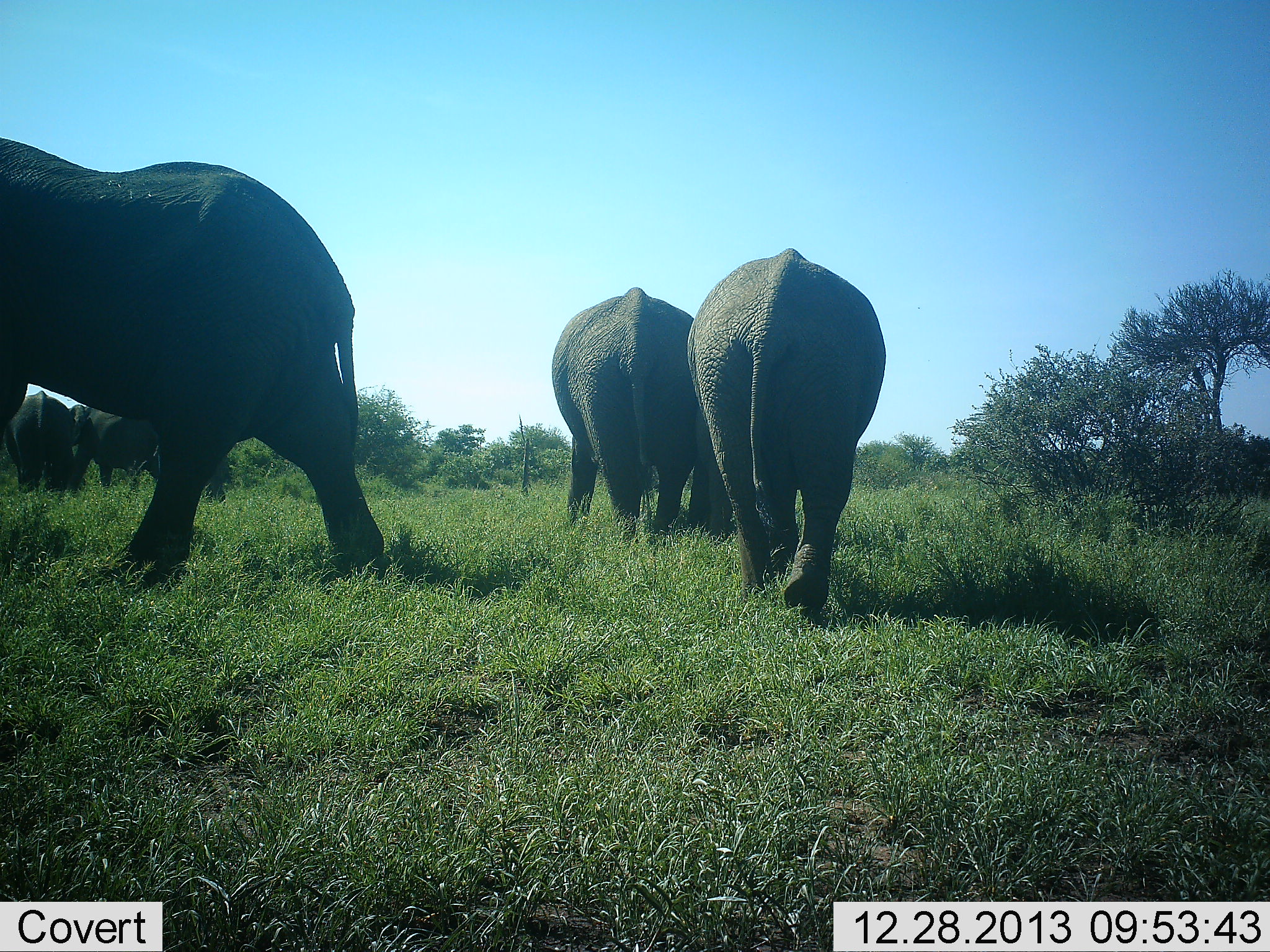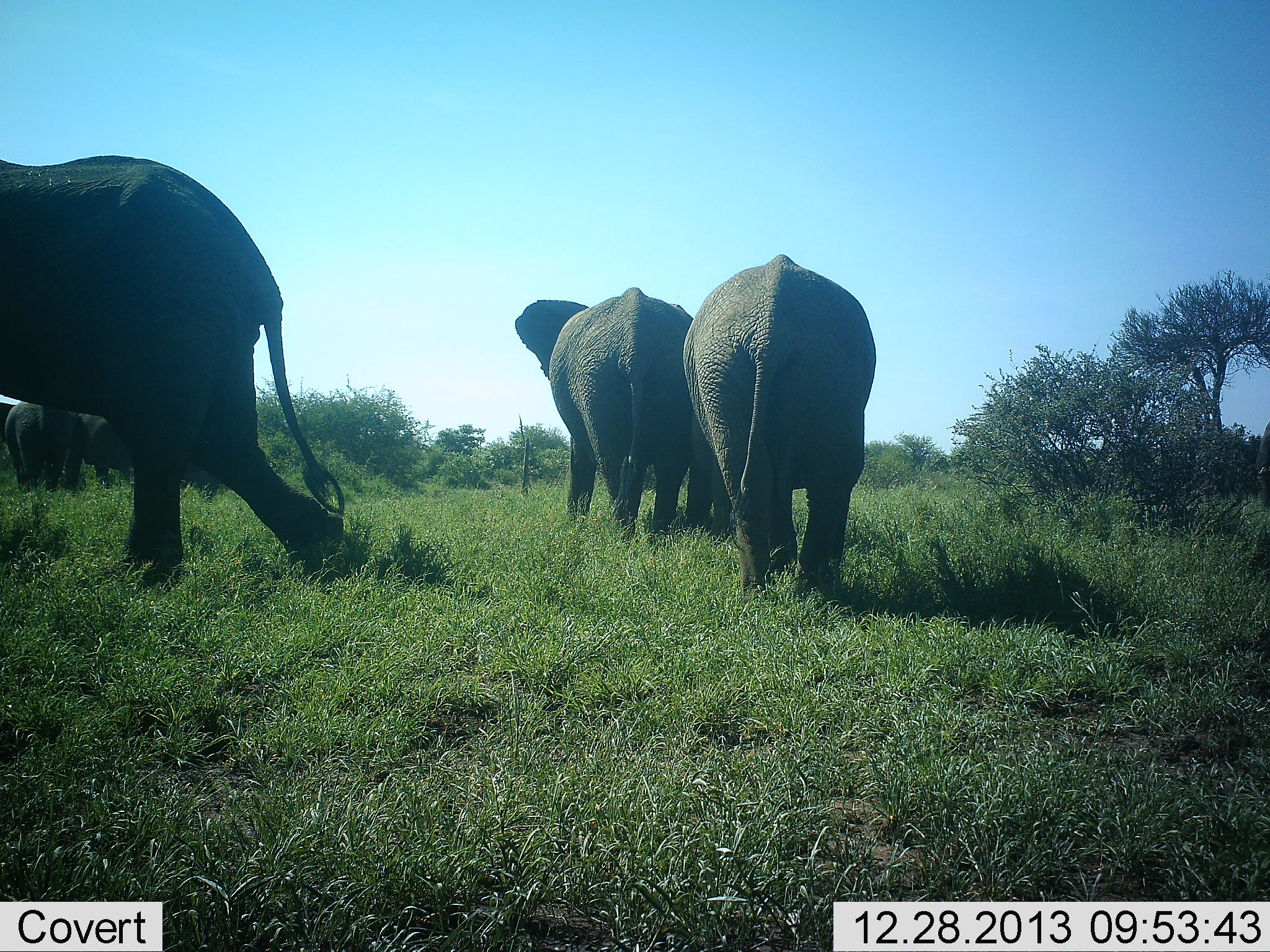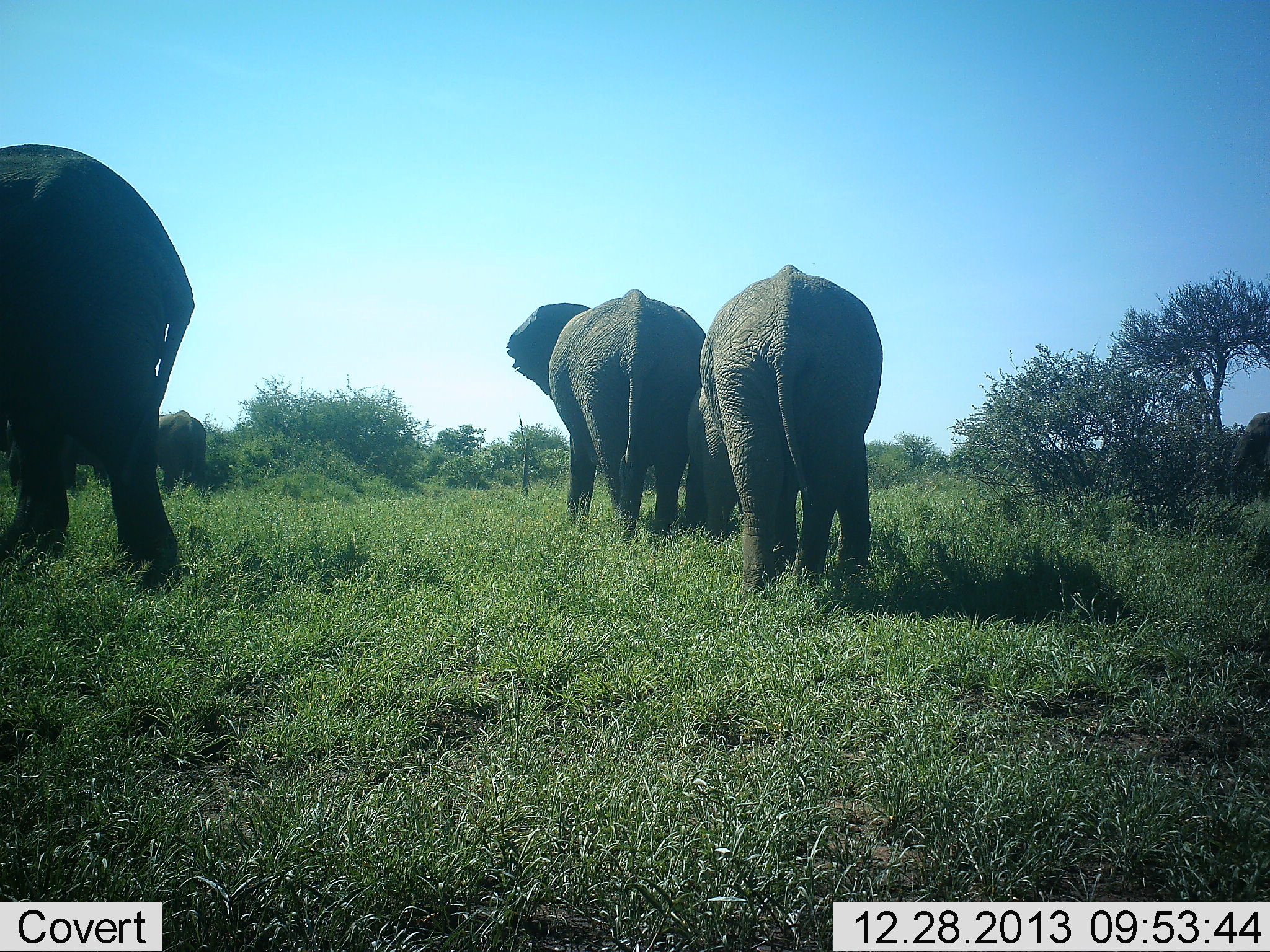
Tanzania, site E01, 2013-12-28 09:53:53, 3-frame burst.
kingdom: Animalia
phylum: Chordata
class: Mammalia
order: Proboscidea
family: Elephantidae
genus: Loxodonta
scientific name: Loxodonta africana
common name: african bush elephant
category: elephant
Elephant (african bush elephant) (Loxodonta africana), count 6. Behavior (volunteer vote fractions): standing 20%, resting 0%, moving 90%, interacting 10%. Young present (vote fraction): 10%. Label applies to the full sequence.